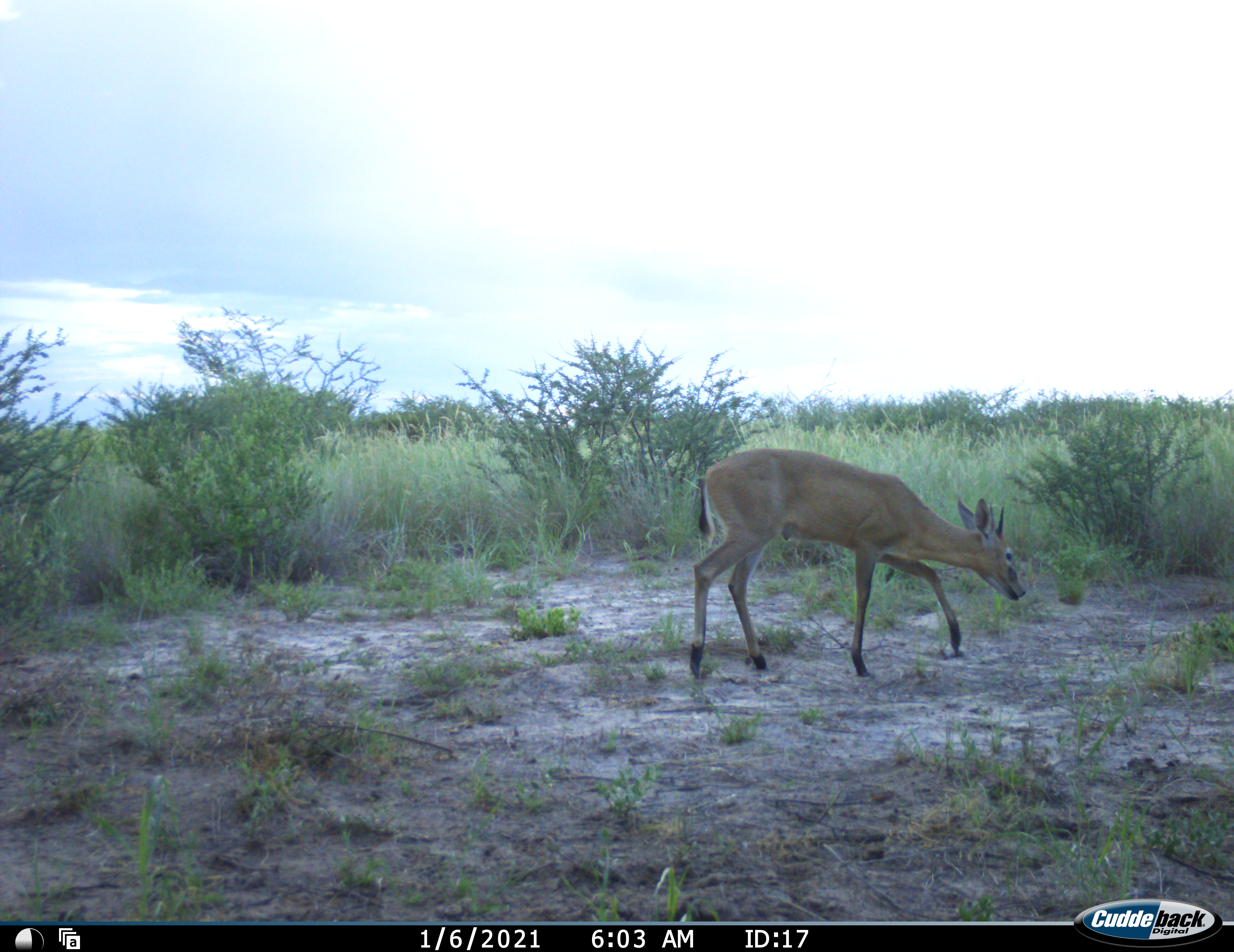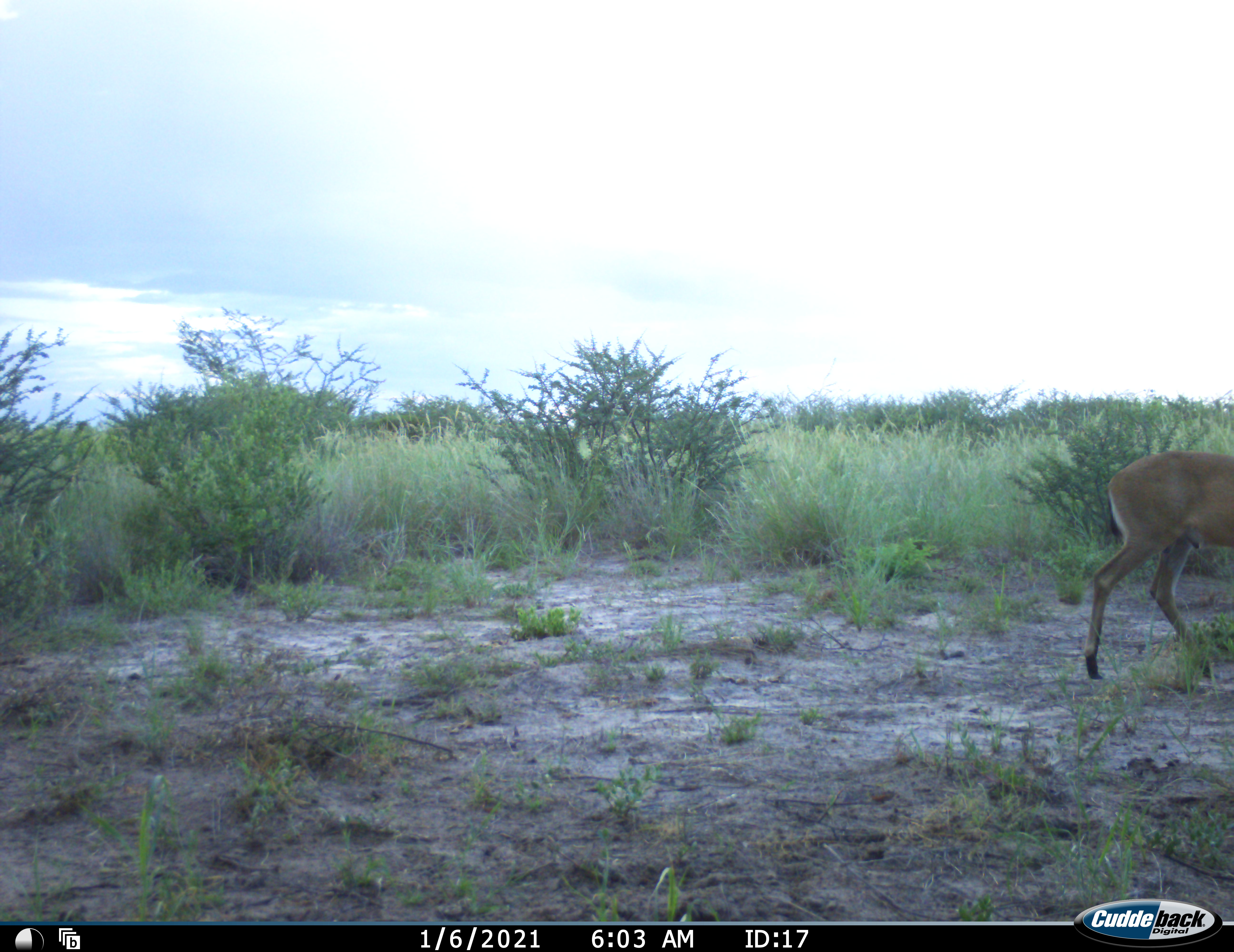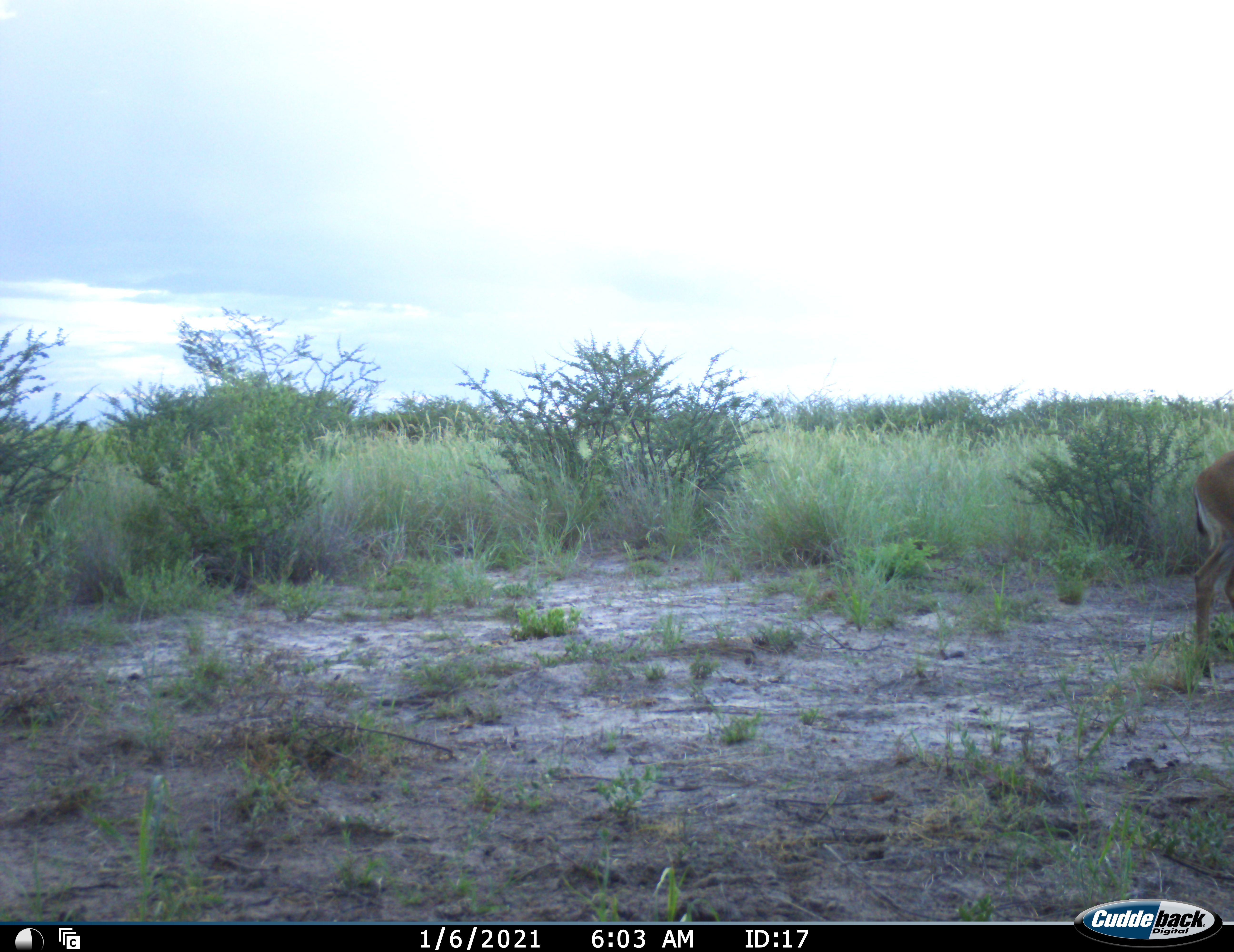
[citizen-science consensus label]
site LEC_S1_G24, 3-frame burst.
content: unidentified animal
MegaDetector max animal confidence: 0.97